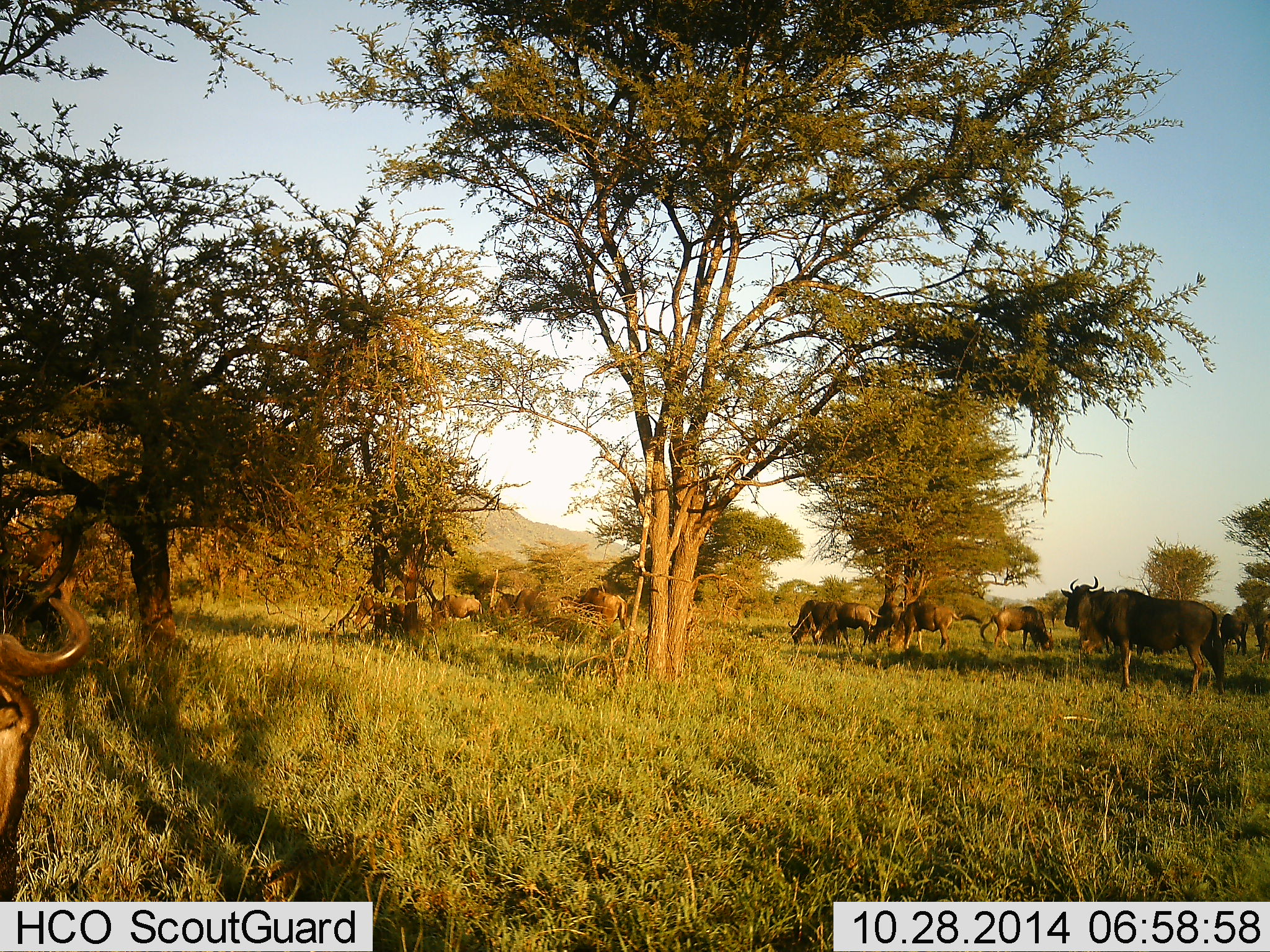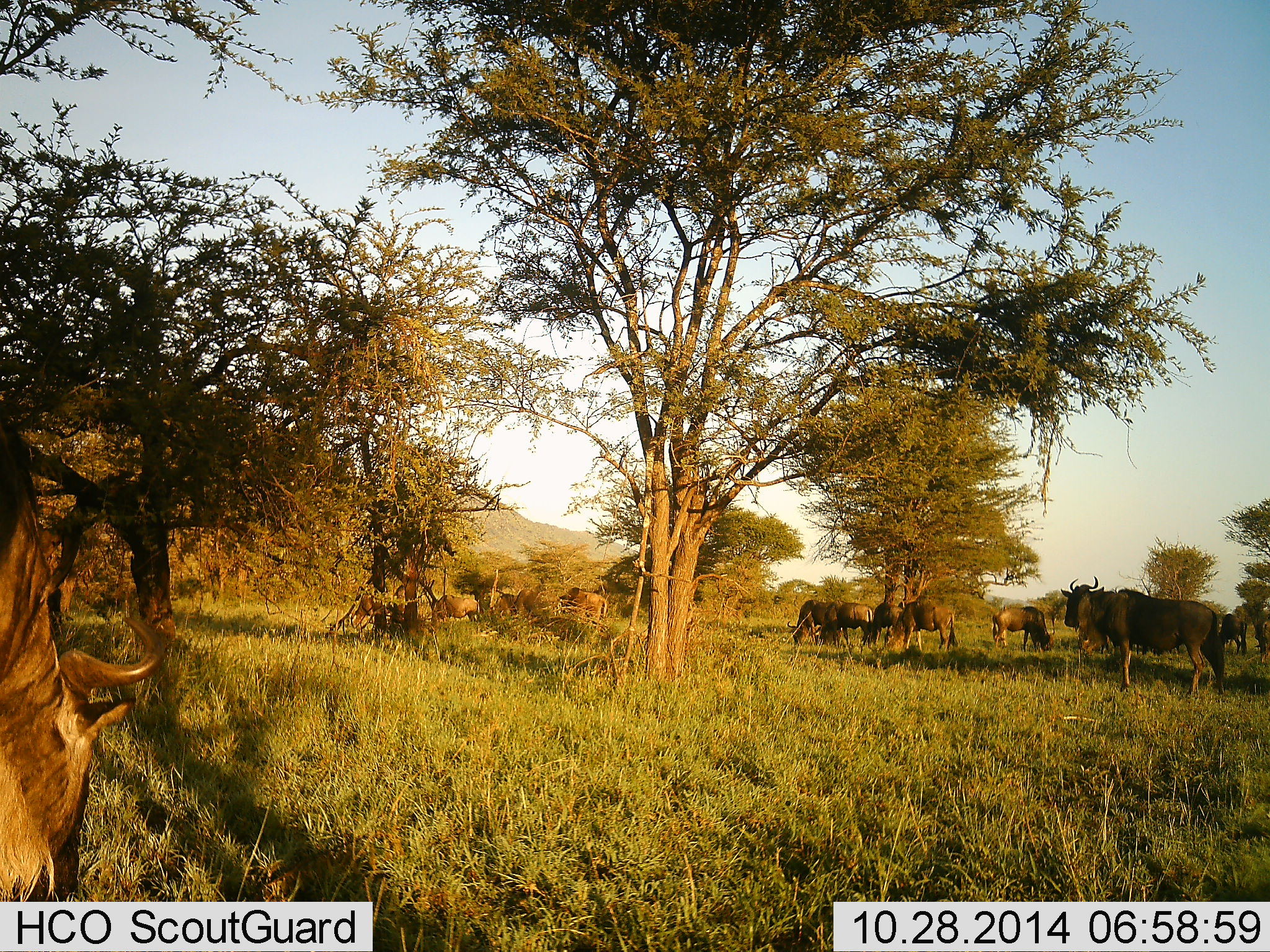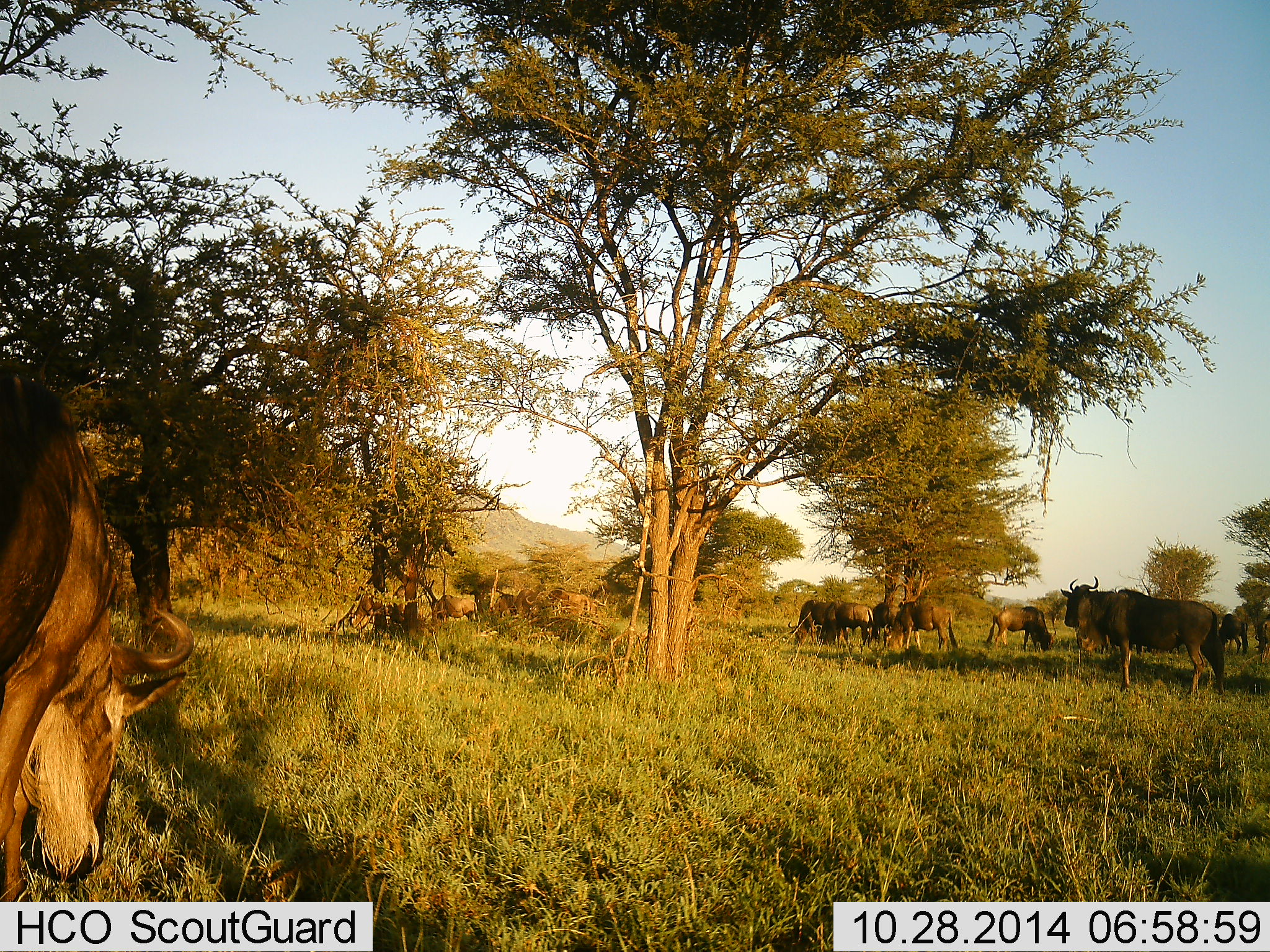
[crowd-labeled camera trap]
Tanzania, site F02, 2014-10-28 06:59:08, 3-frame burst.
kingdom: Animalia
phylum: Chordata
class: Mammalia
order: Artiodactyla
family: Bovidae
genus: Connochaetes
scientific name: Connochaetes taurinus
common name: blue wildebeest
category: wildebeest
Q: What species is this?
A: Wildebeest (blue wildebeest) (Connochaetes taurinus).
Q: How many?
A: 11-50.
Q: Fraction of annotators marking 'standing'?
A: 60%.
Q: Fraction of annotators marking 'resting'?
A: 10%.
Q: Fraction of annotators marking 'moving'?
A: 30%.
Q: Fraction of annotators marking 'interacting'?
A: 10%.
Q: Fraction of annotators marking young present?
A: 10%.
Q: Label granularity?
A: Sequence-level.